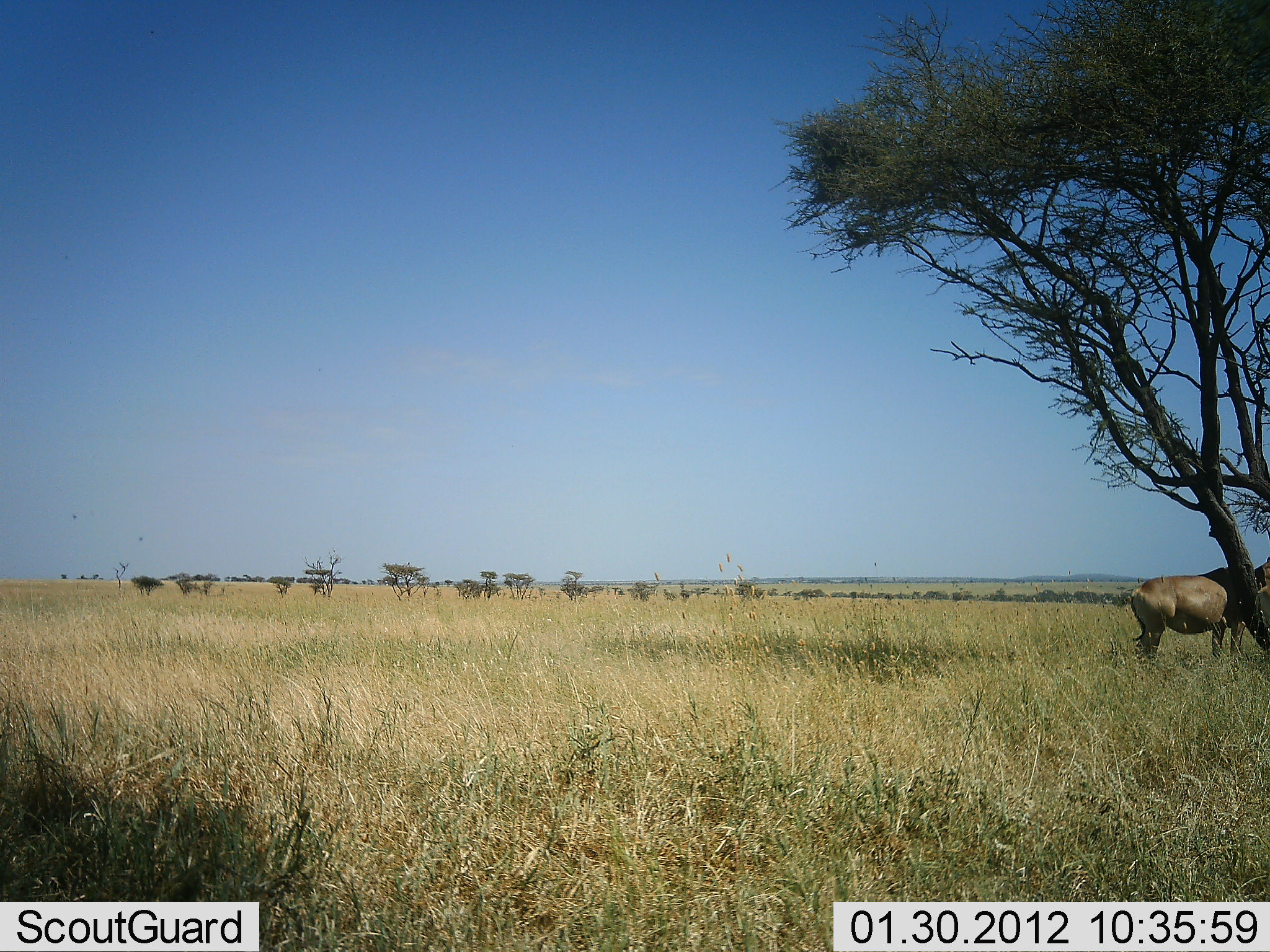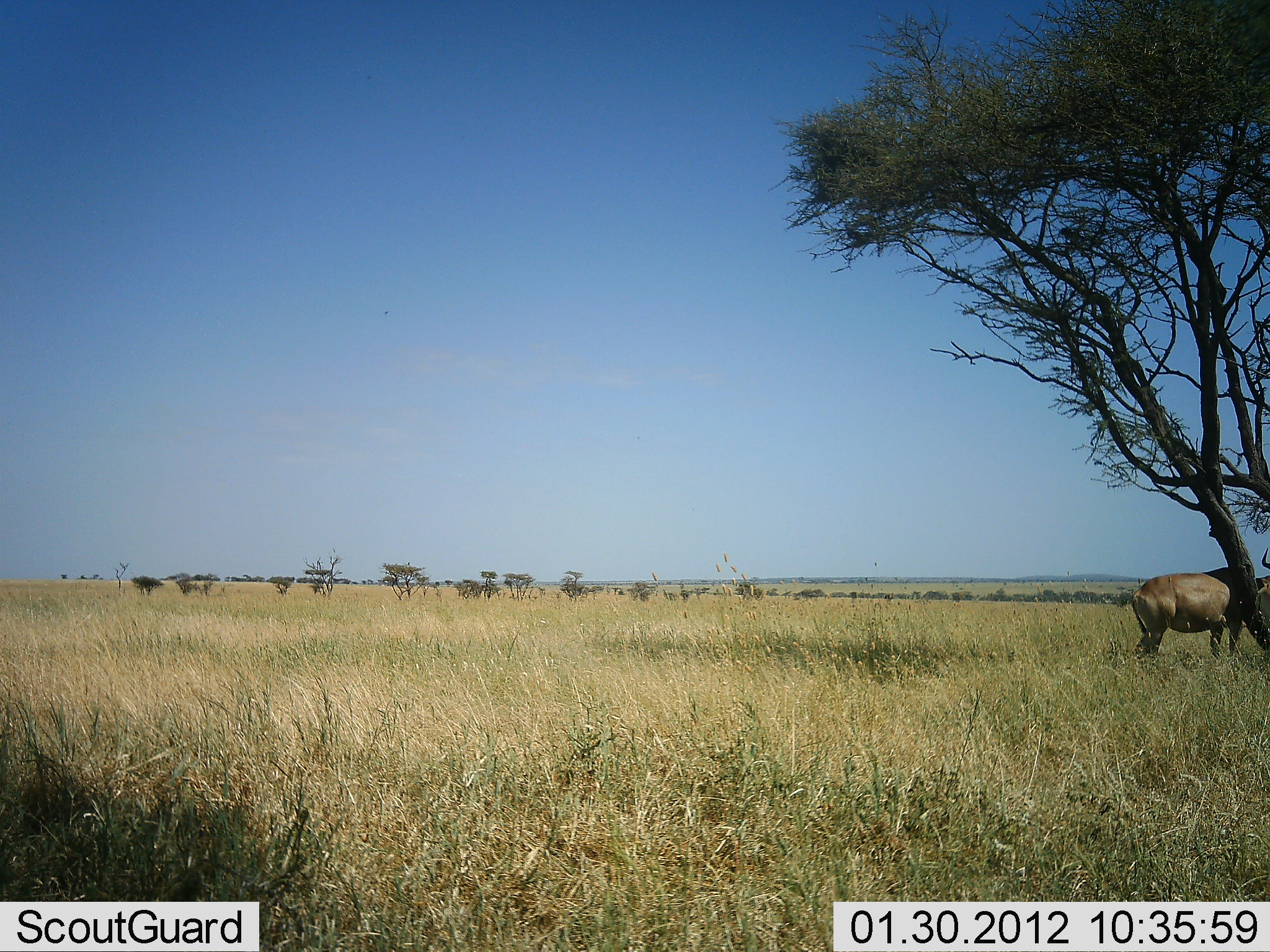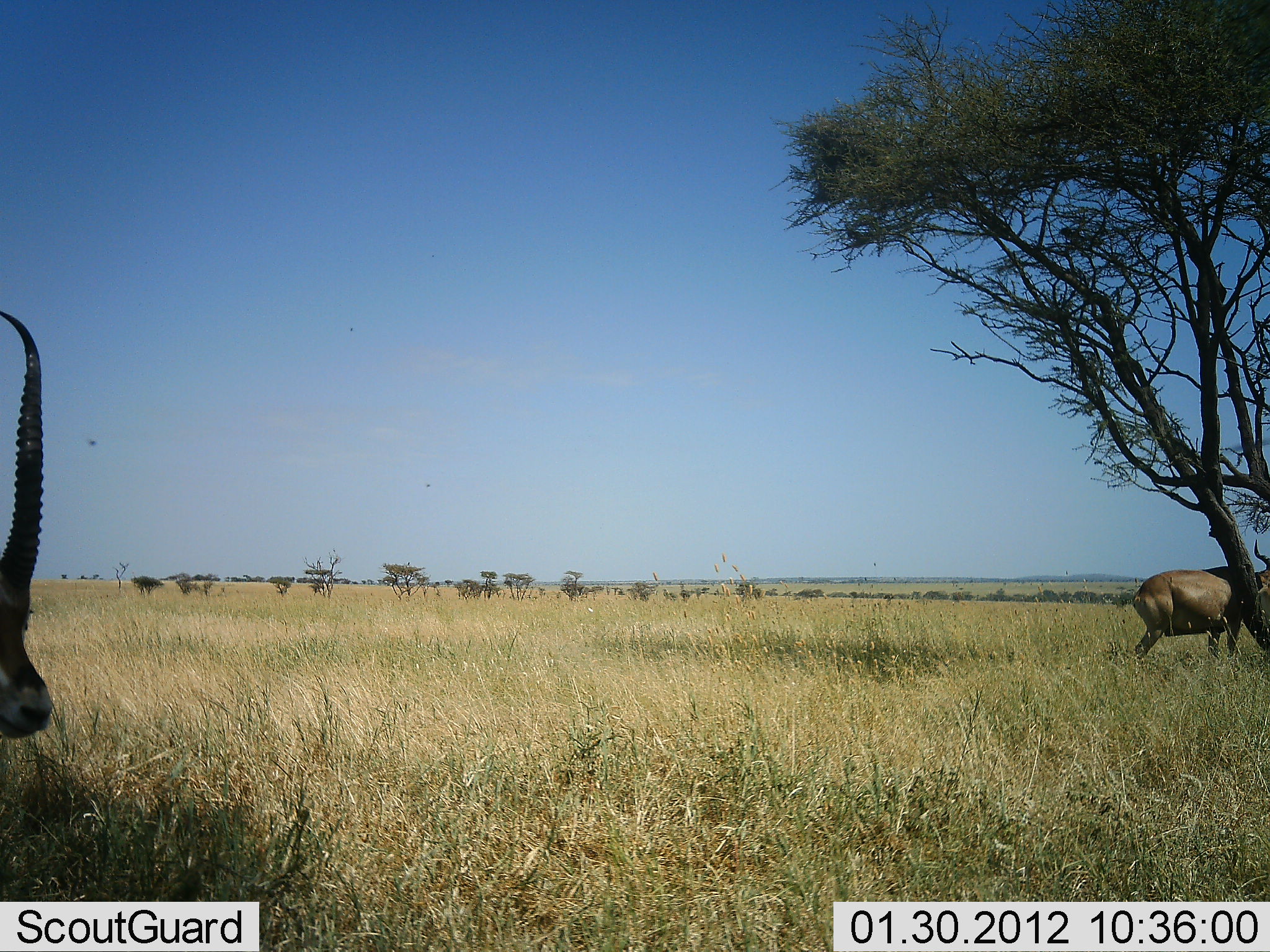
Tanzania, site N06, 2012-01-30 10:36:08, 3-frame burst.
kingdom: Animalia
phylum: Chordata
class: Mammalia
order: Artiodactyla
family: Bovidae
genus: Eudorcas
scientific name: Eudorcas thomsonii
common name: thomson's gazelle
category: gazellethomsons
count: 1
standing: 71%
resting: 0%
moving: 29%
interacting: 0%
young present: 0%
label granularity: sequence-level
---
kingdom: Animalia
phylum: Chordata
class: Mammalia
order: Artiodactyla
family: Bovidae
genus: Alcelaphus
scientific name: Alcelaphus buselaphus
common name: hartebeest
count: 1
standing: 90%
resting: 10%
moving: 10%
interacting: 0%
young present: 0%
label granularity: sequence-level